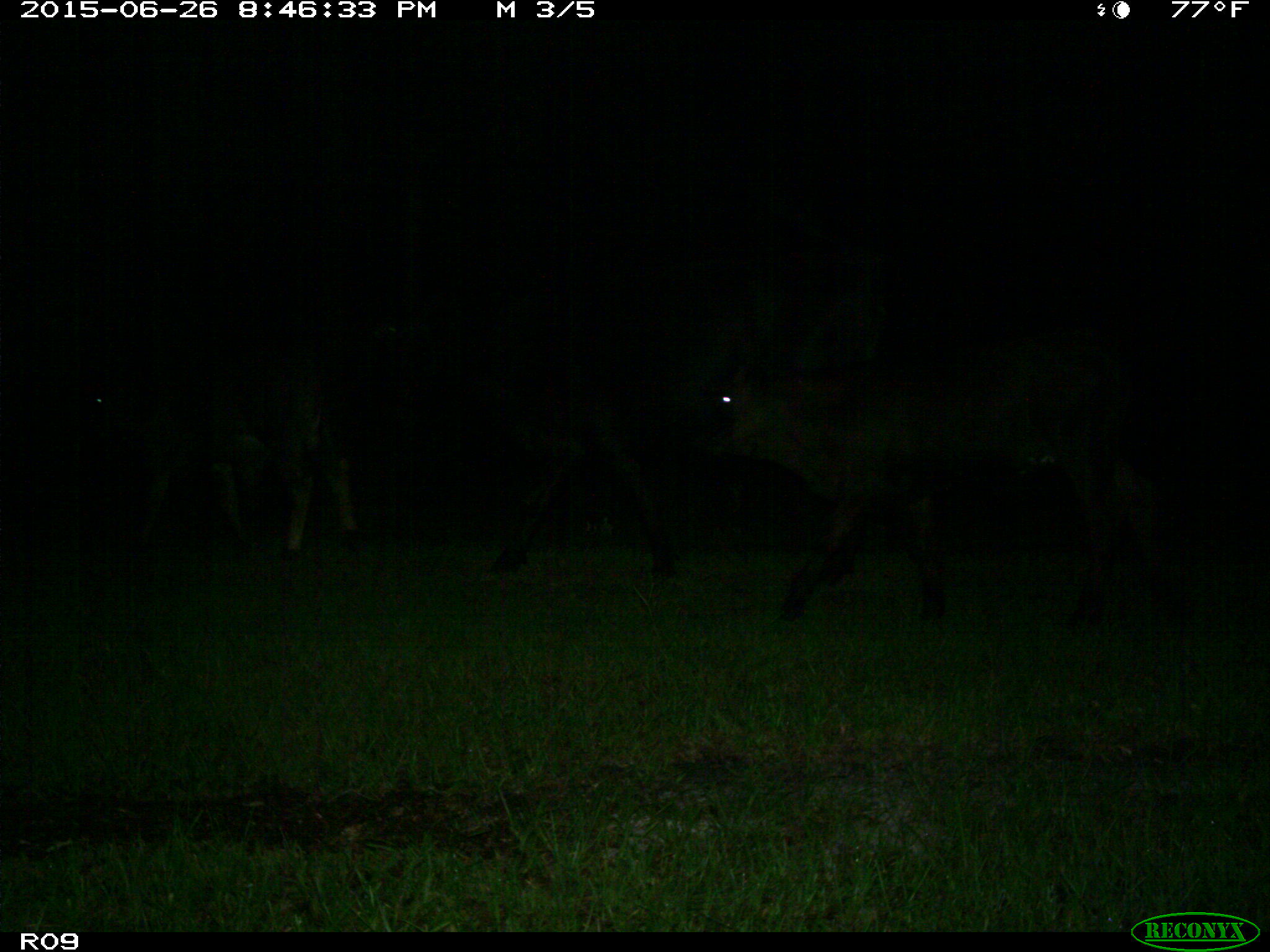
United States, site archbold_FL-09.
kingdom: Animalia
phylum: Chordata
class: Mammalia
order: Artiodactyla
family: Bovidae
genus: Bos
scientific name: Bos taurus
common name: domestic cow